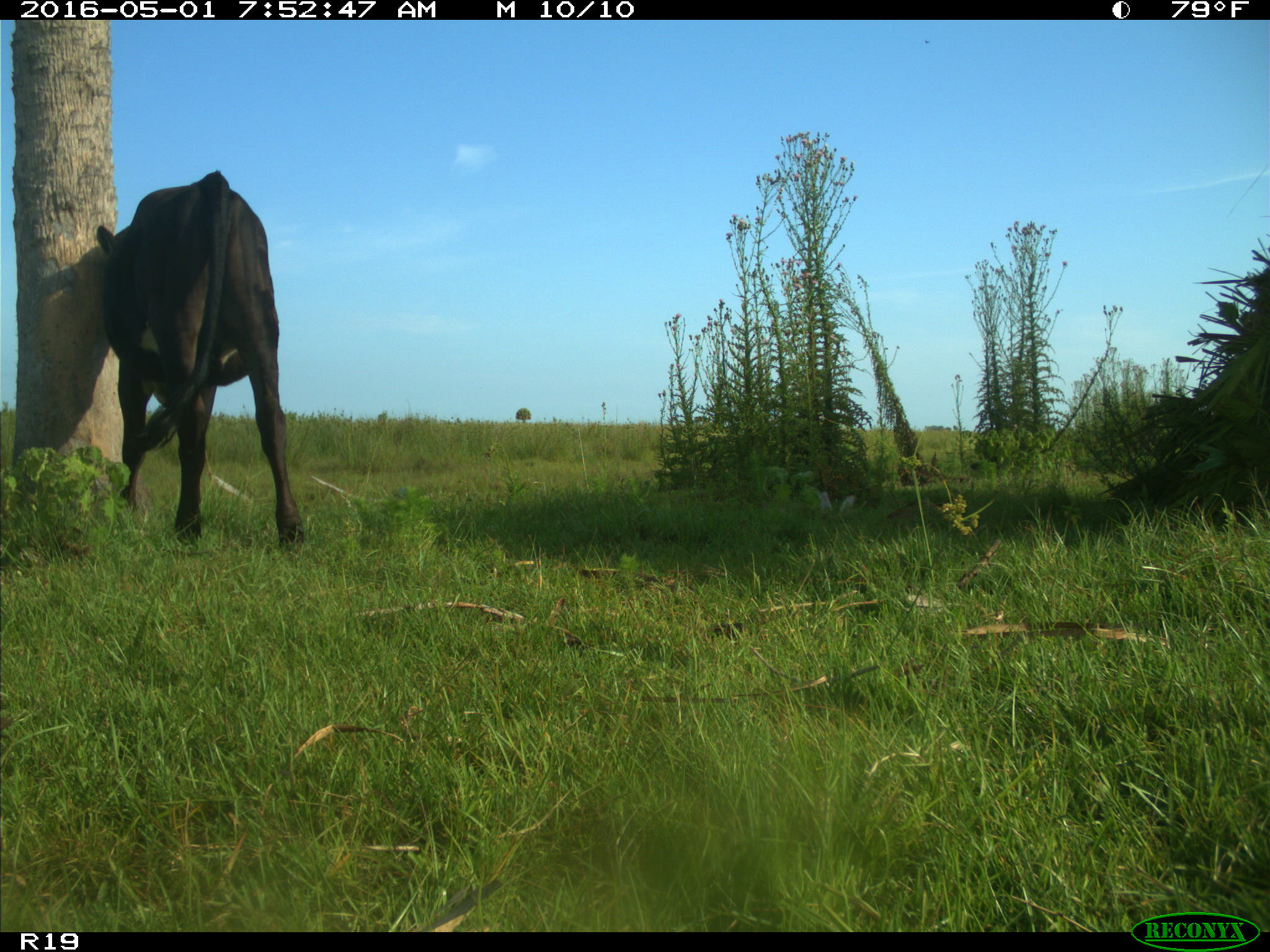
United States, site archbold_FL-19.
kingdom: Animalia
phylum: Chordata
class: Mammalia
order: Artiodactyla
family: Bovidae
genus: Bos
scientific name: Bos taurus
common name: domestic cow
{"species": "Bos taurus (domestic cow)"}